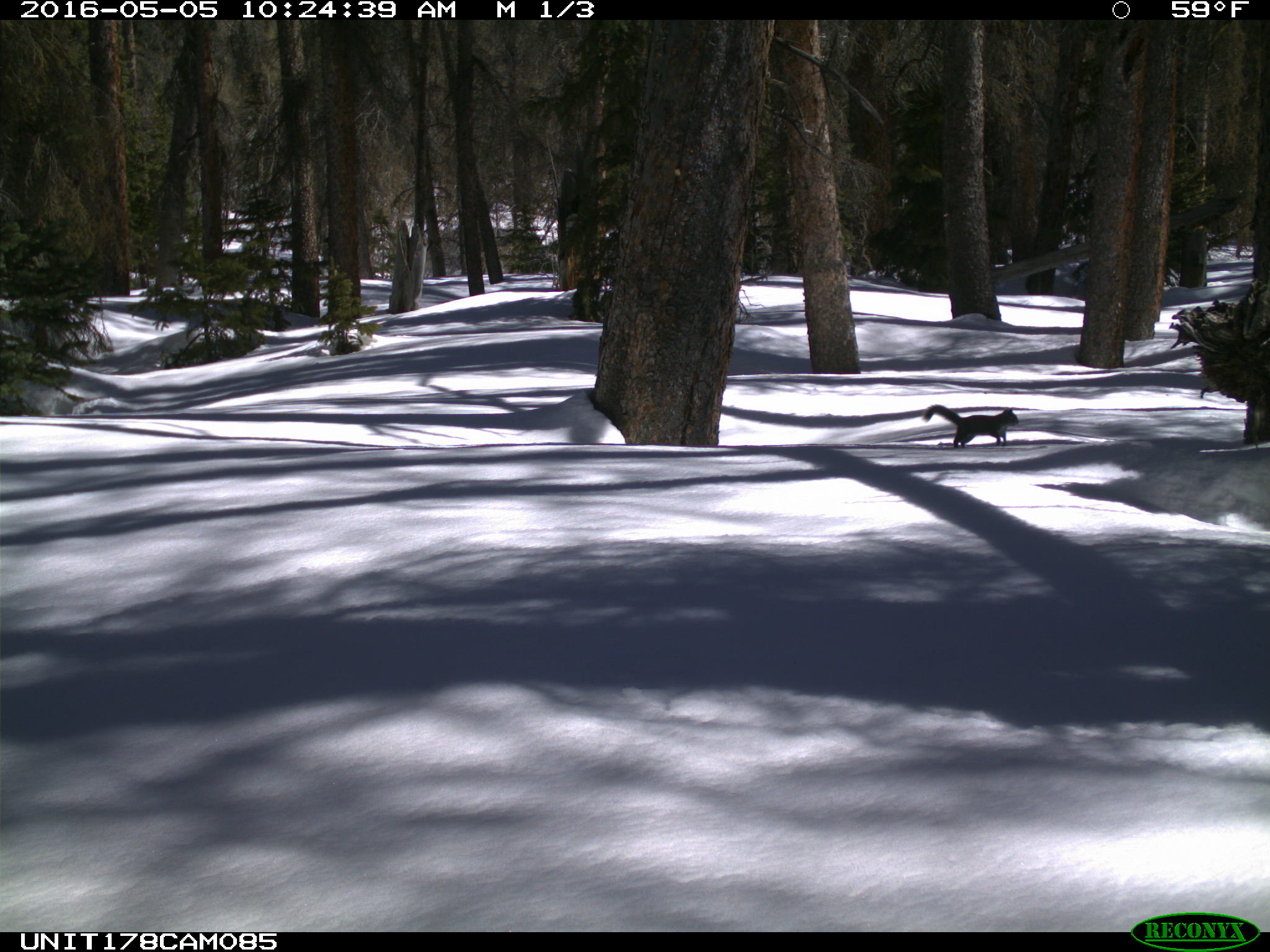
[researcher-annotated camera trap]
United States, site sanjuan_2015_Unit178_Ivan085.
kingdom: Animalia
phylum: Chordata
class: Mammalia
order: Rodentia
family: Sciuridae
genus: Tamiasciurus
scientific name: Tamiasciurus hudsonicus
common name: american red squirrel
Tamiasciurus hudsonicus (american red squirrel).